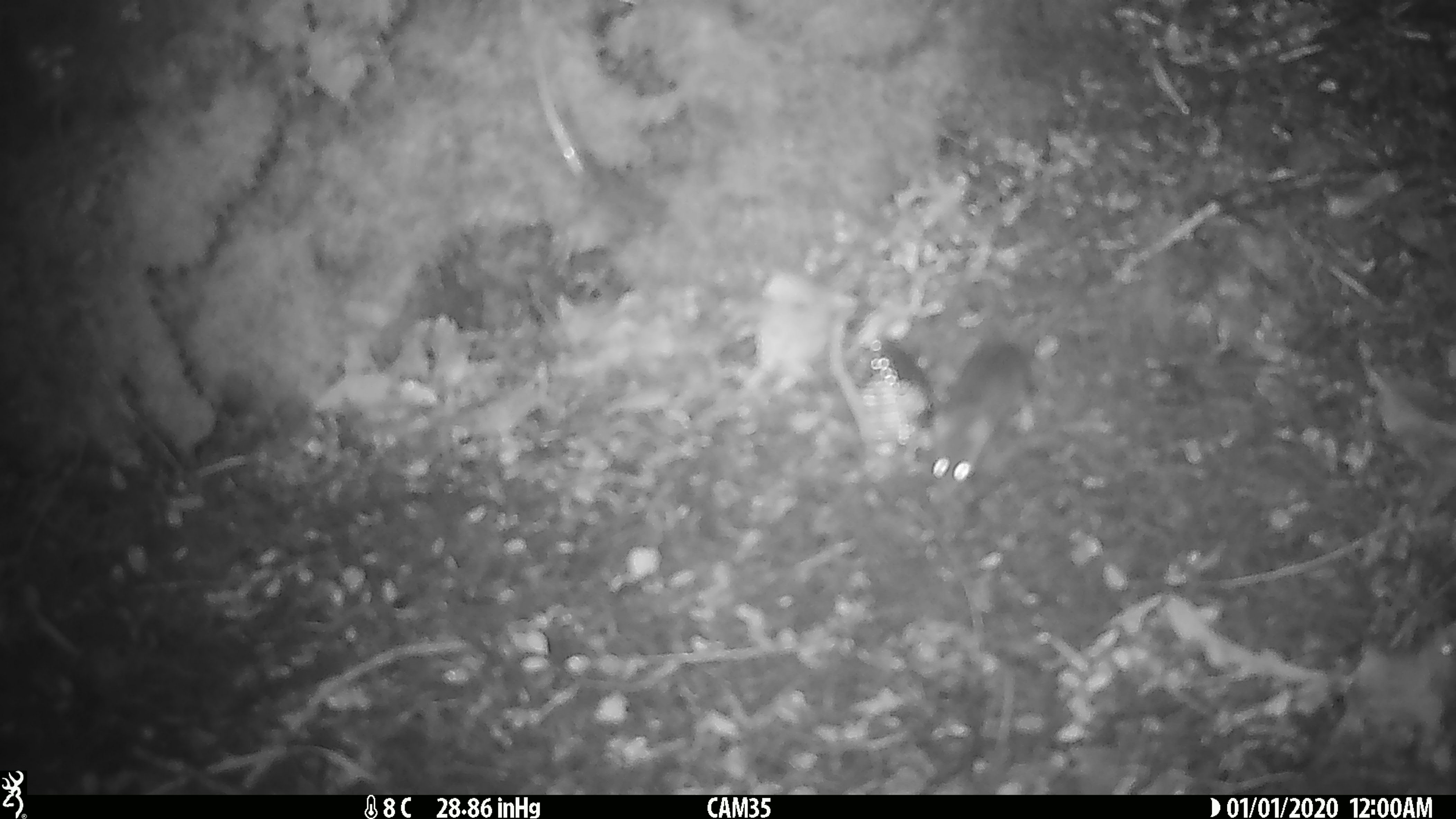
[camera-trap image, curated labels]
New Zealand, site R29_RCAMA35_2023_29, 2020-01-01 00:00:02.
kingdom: Animalia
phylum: Chordata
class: Mammalia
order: Rodentia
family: Muridae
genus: Mus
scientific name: Mus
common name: mouse